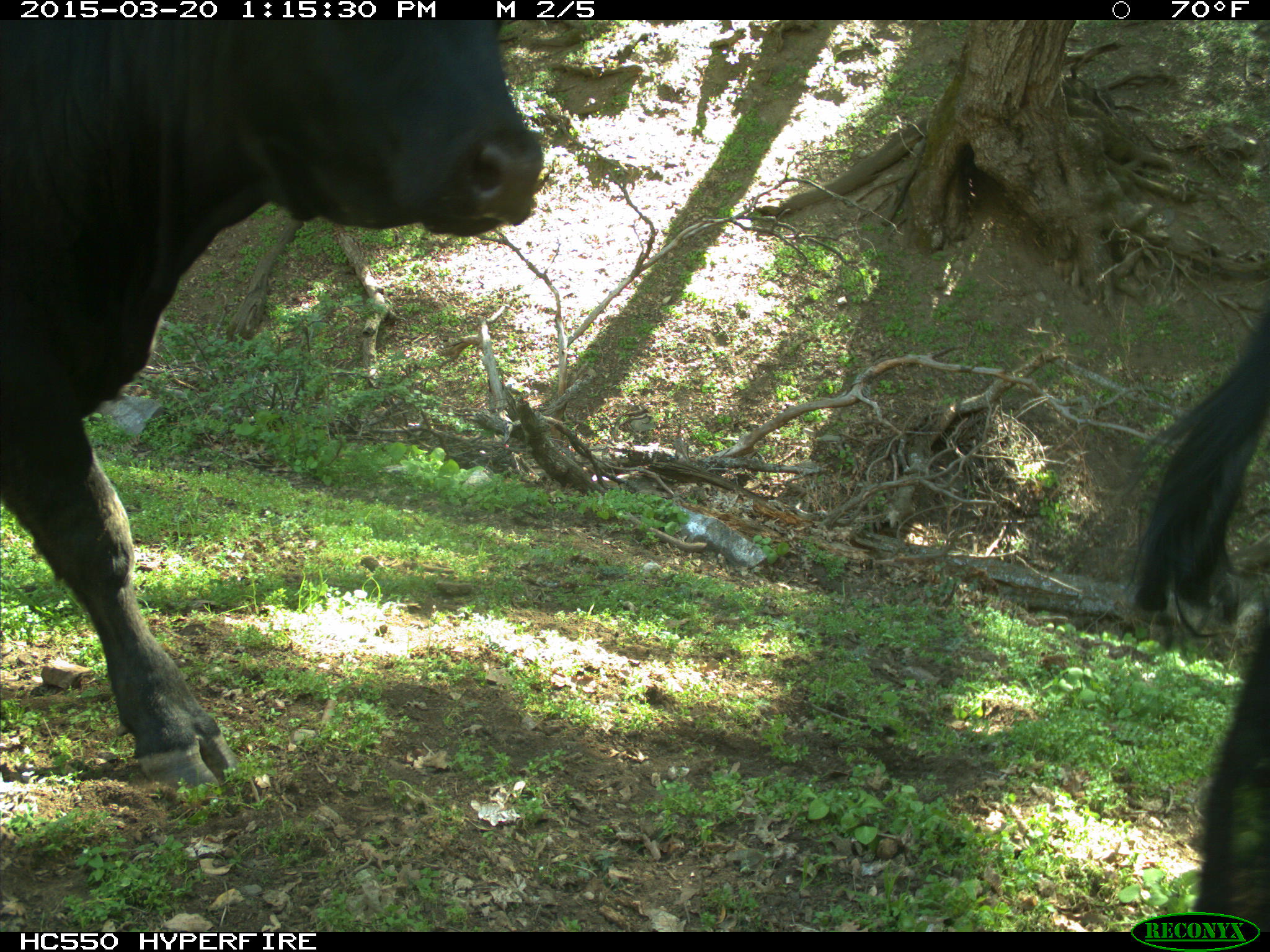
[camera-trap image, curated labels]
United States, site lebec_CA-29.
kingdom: Animalia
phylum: Chordata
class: Mammalia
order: Artiodactyla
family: Bovidae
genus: Bos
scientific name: Bos taurus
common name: domestic cow